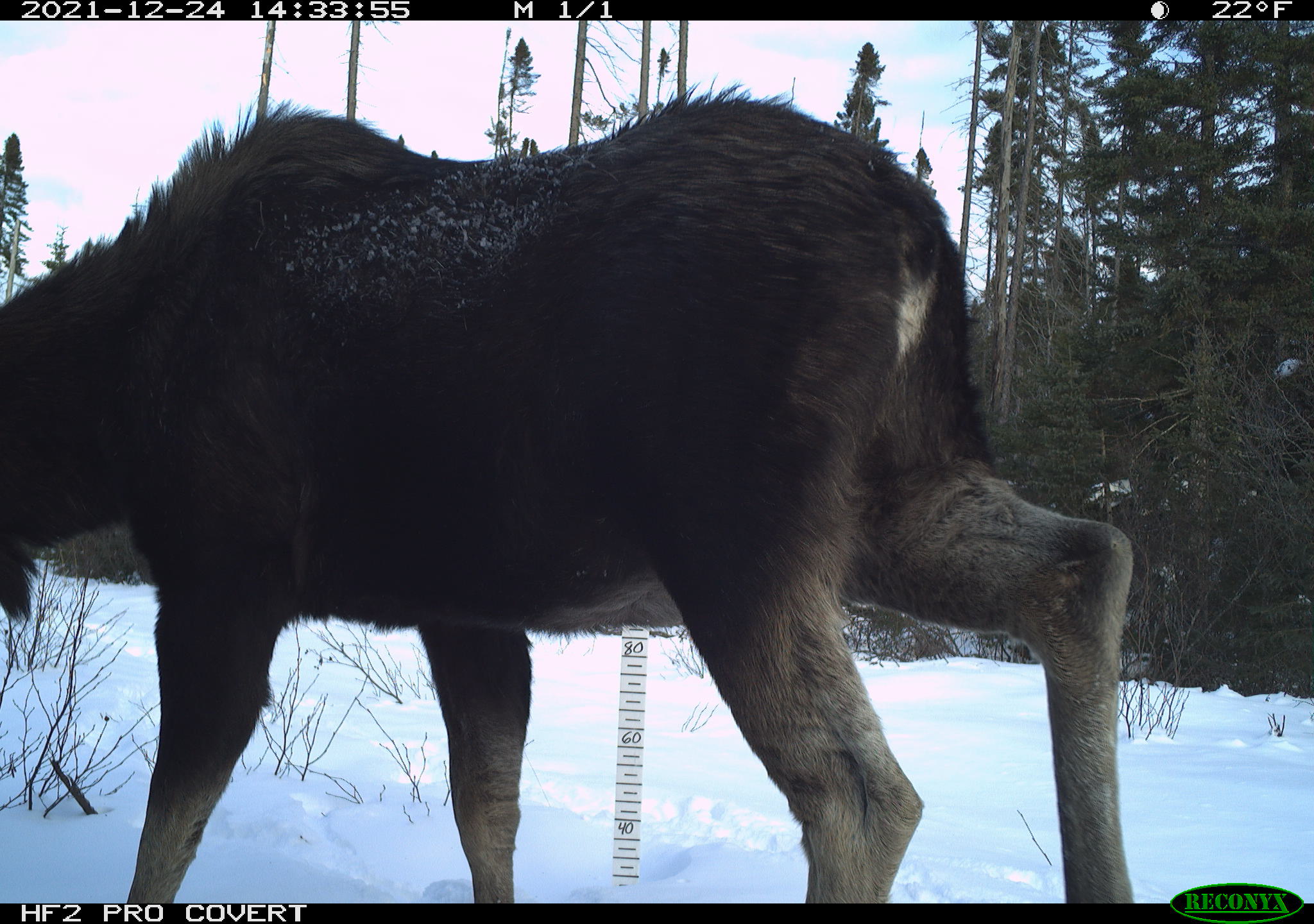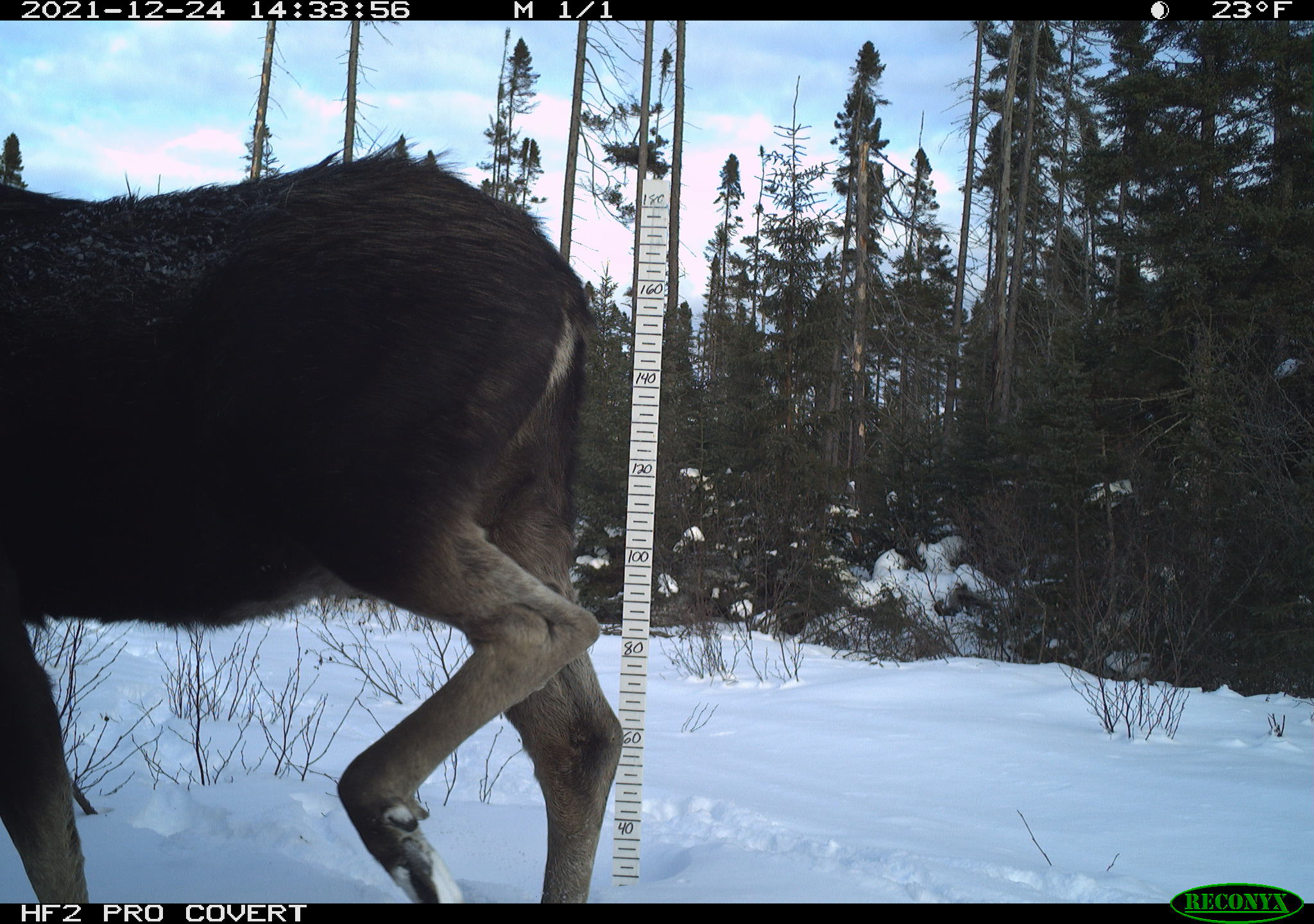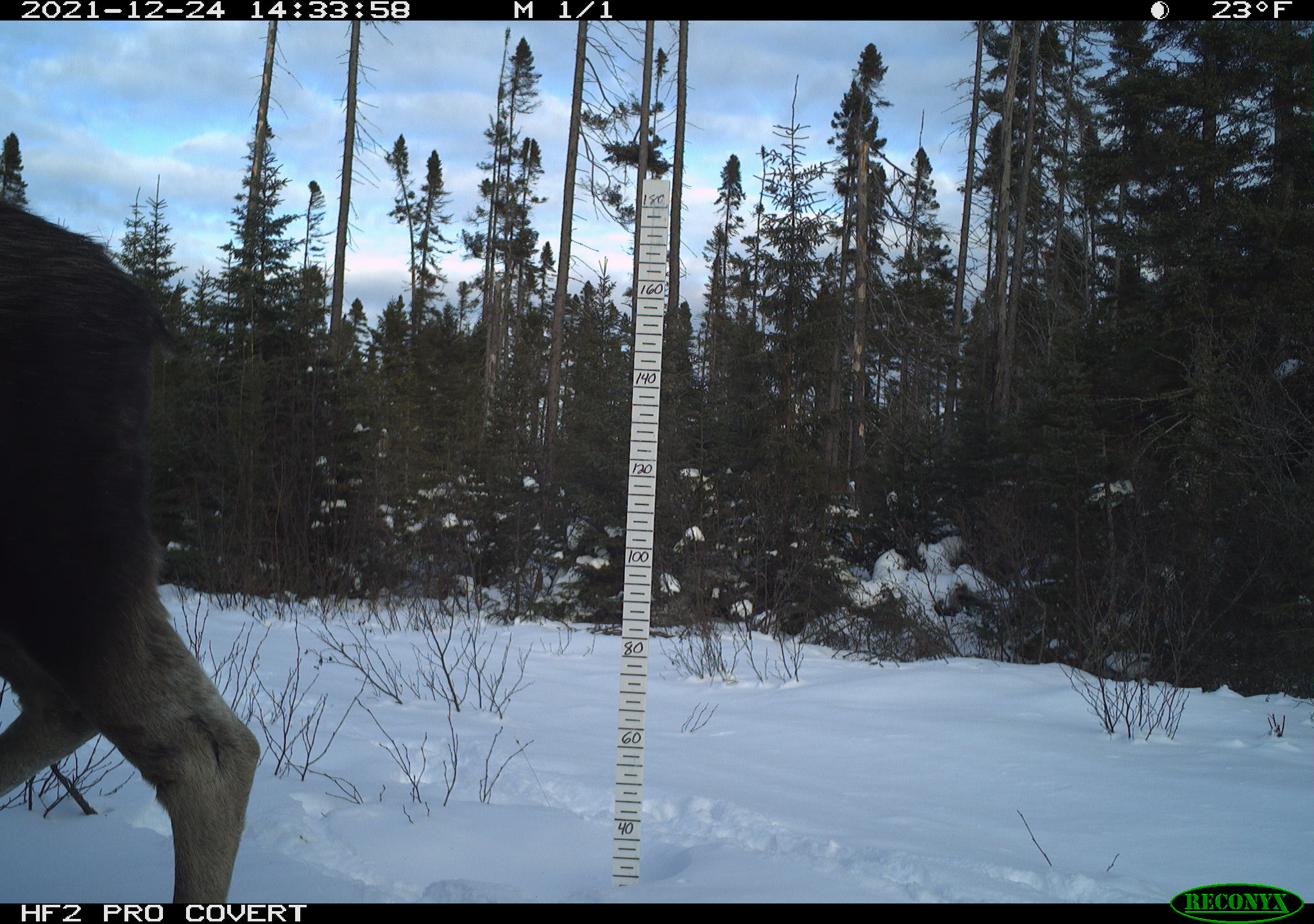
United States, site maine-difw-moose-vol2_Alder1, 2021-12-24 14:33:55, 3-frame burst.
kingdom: Animalia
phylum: Chordata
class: Mammalia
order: Artiodactyla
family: Cervidae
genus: Alces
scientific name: Alces alces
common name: moose